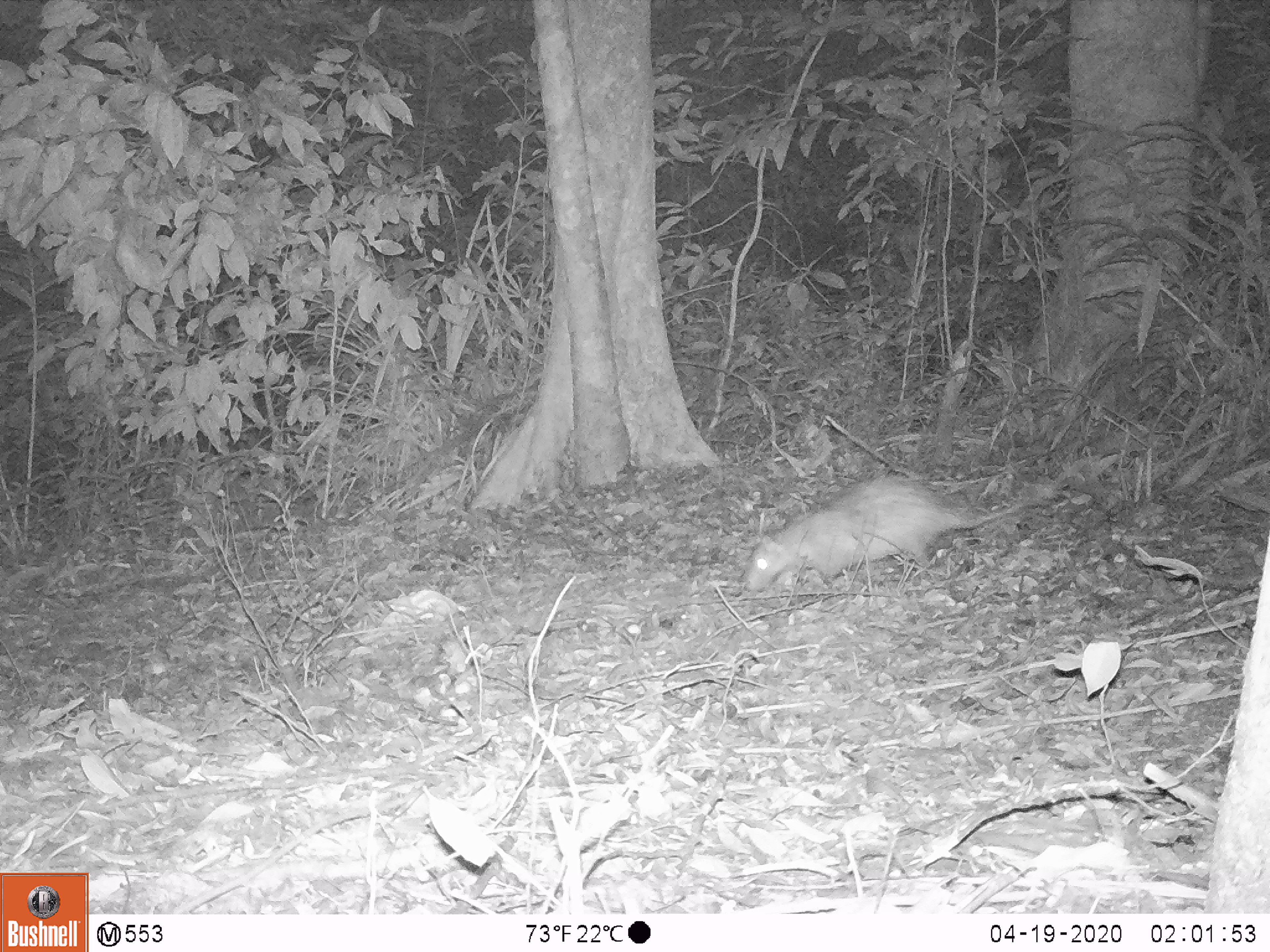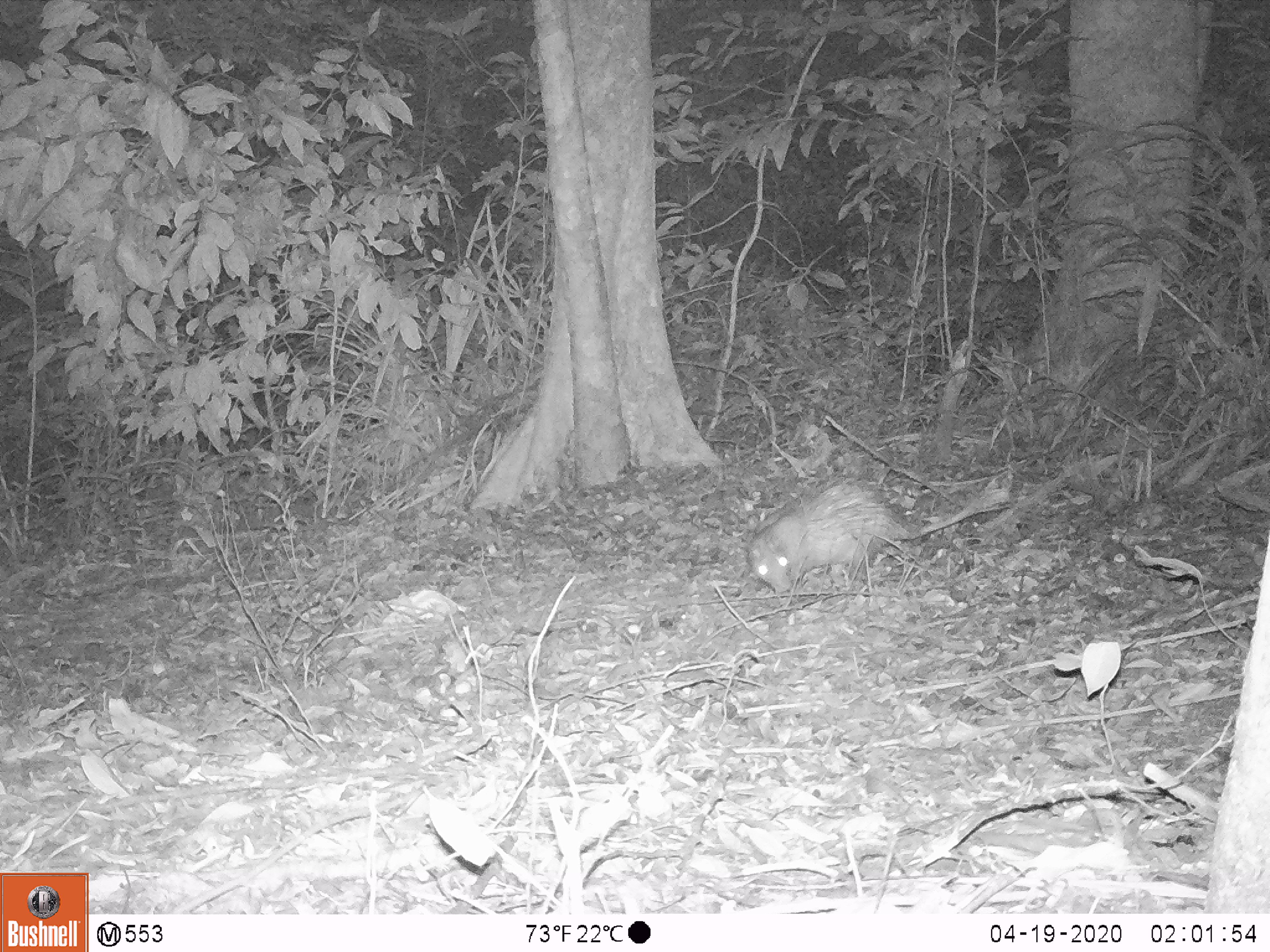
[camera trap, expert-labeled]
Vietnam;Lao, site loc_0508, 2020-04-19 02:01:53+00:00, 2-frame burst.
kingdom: Animalia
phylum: Chordata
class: Mammalia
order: Rodentia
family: Hystricidae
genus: Atherurus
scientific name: Atherurus macrourus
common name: asiatic brush-tailed porcupine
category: asiatic brush tailed porcupine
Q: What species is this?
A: Asiatic brush tailed porcupine (asiatic brush-tailed porcupine) (Atherurus macrourus).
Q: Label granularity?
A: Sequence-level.